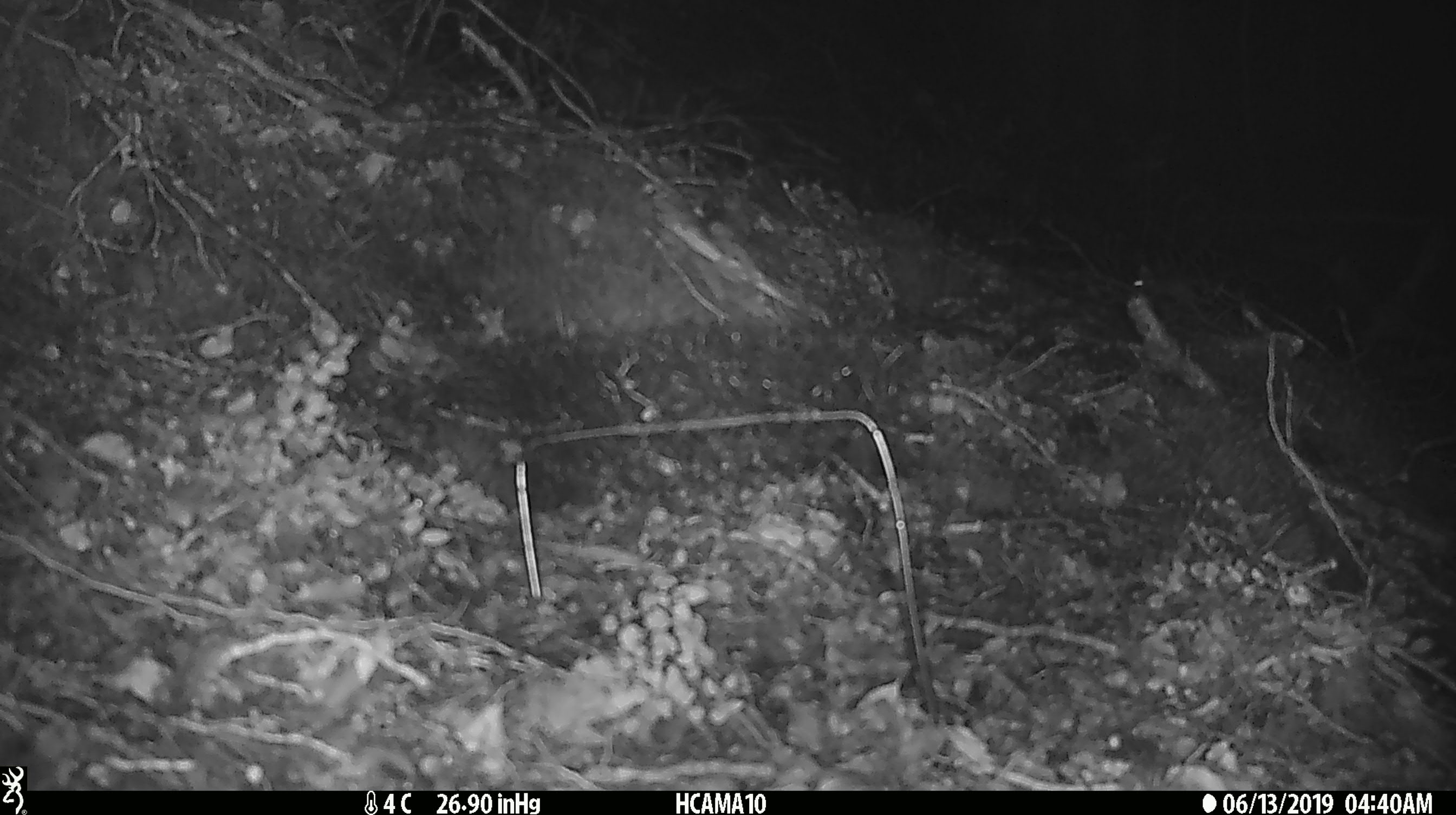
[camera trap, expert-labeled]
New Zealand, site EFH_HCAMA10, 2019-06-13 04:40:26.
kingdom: Animalia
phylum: Chordata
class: Mammalia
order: Rodentia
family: Muridae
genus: Mus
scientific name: Mus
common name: mouse